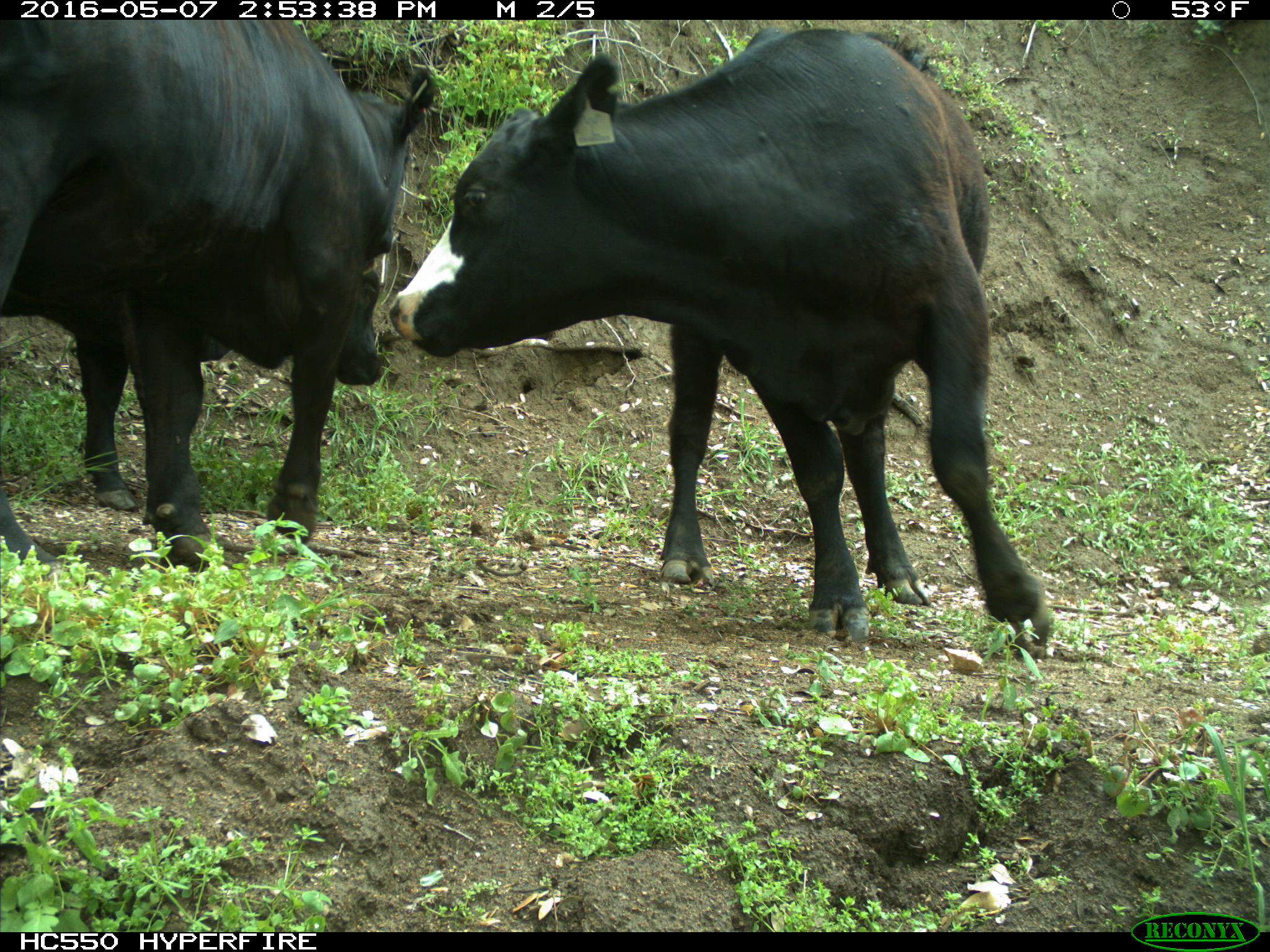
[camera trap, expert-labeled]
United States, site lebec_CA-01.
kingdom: Animalia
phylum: Chordata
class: Mammalia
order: Artiodactyla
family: Bovidae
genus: Bos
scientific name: Bos taurus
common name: domestic cow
Bos taurus (domestic cow).